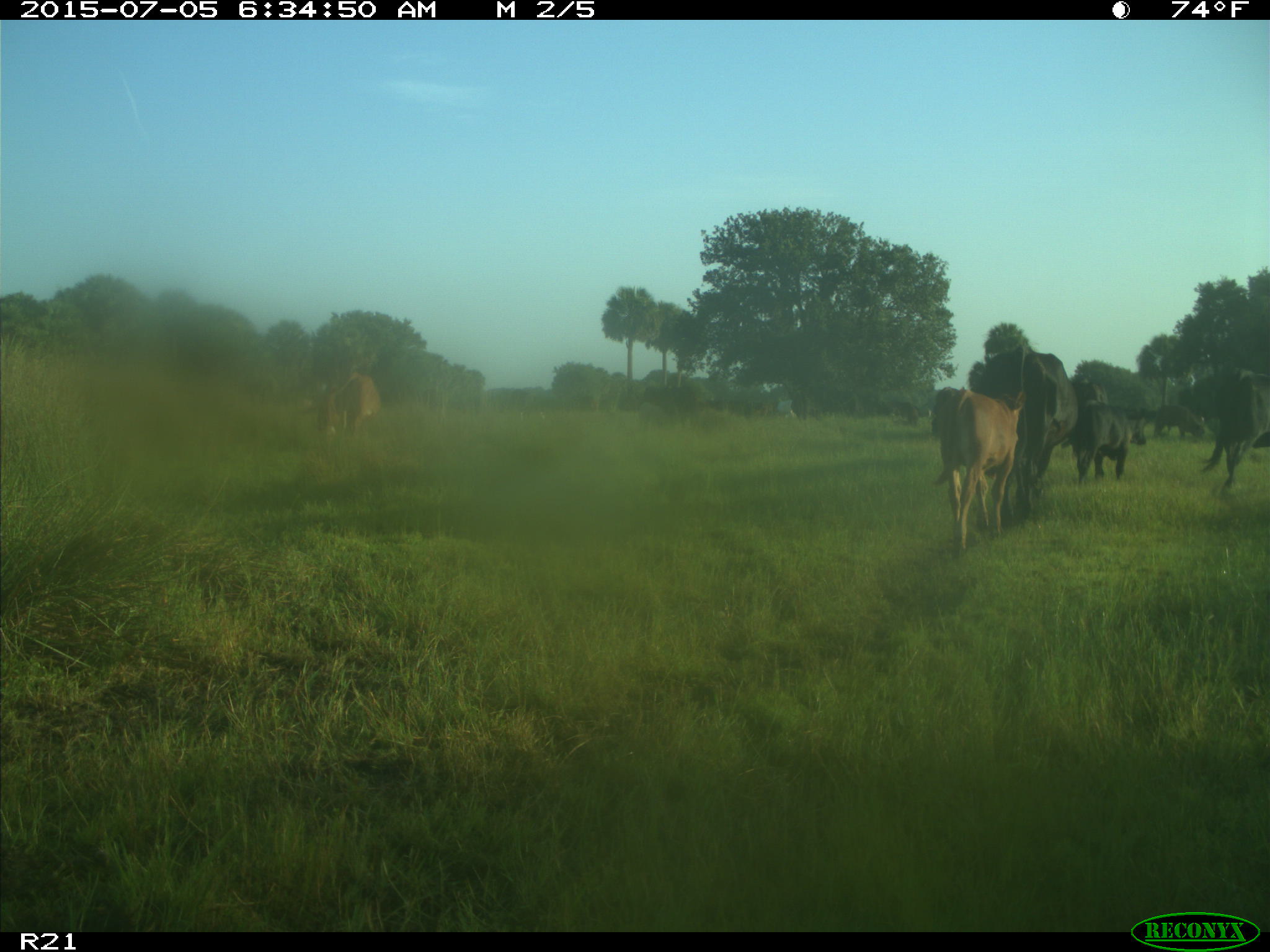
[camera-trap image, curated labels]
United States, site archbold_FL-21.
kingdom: Animalia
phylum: Chordata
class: Mammalia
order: Artiodactyla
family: Bovidae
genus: Bos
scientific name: Bos taurus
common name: domestic cow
Bos taurus (domestic cow).